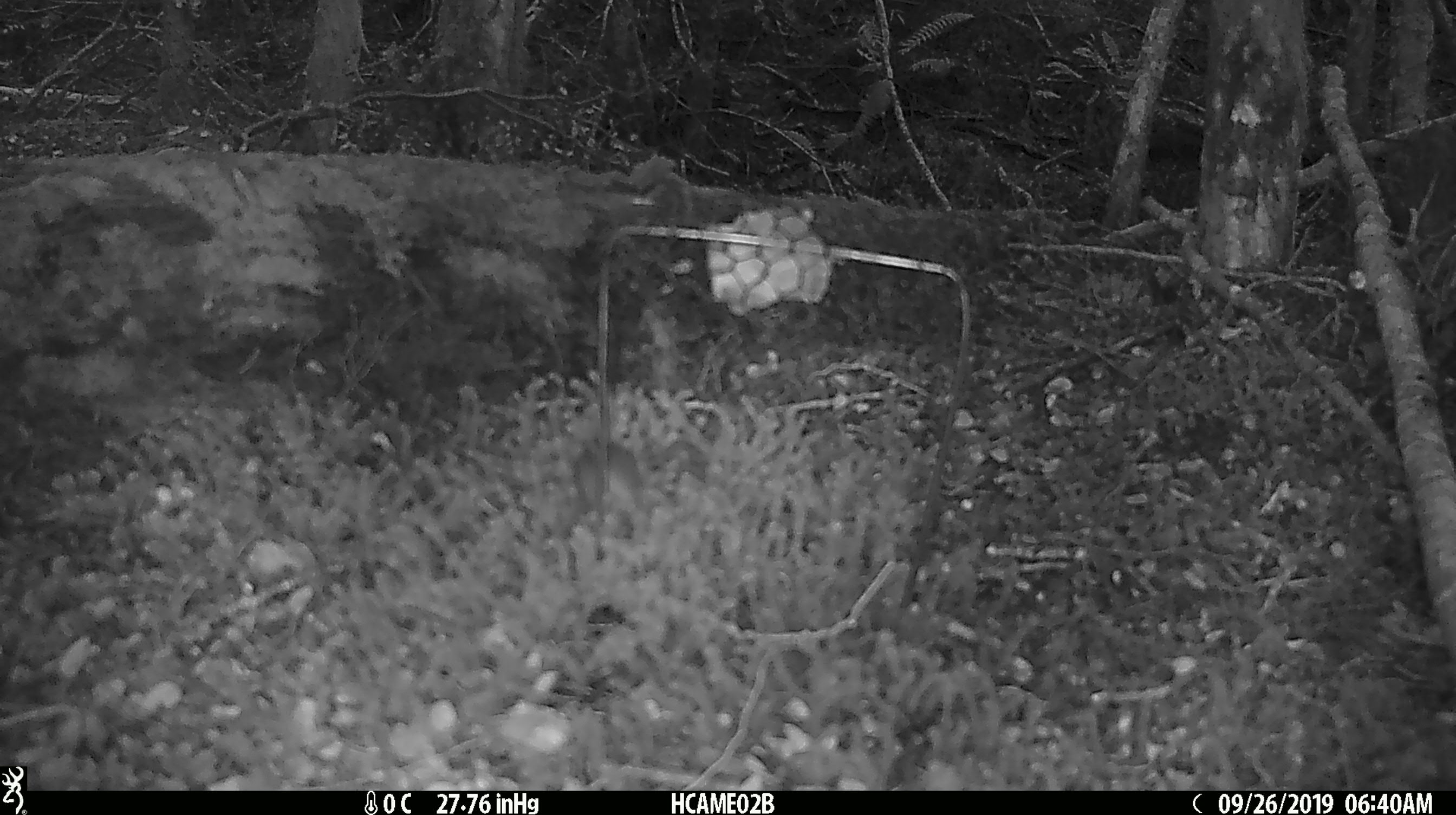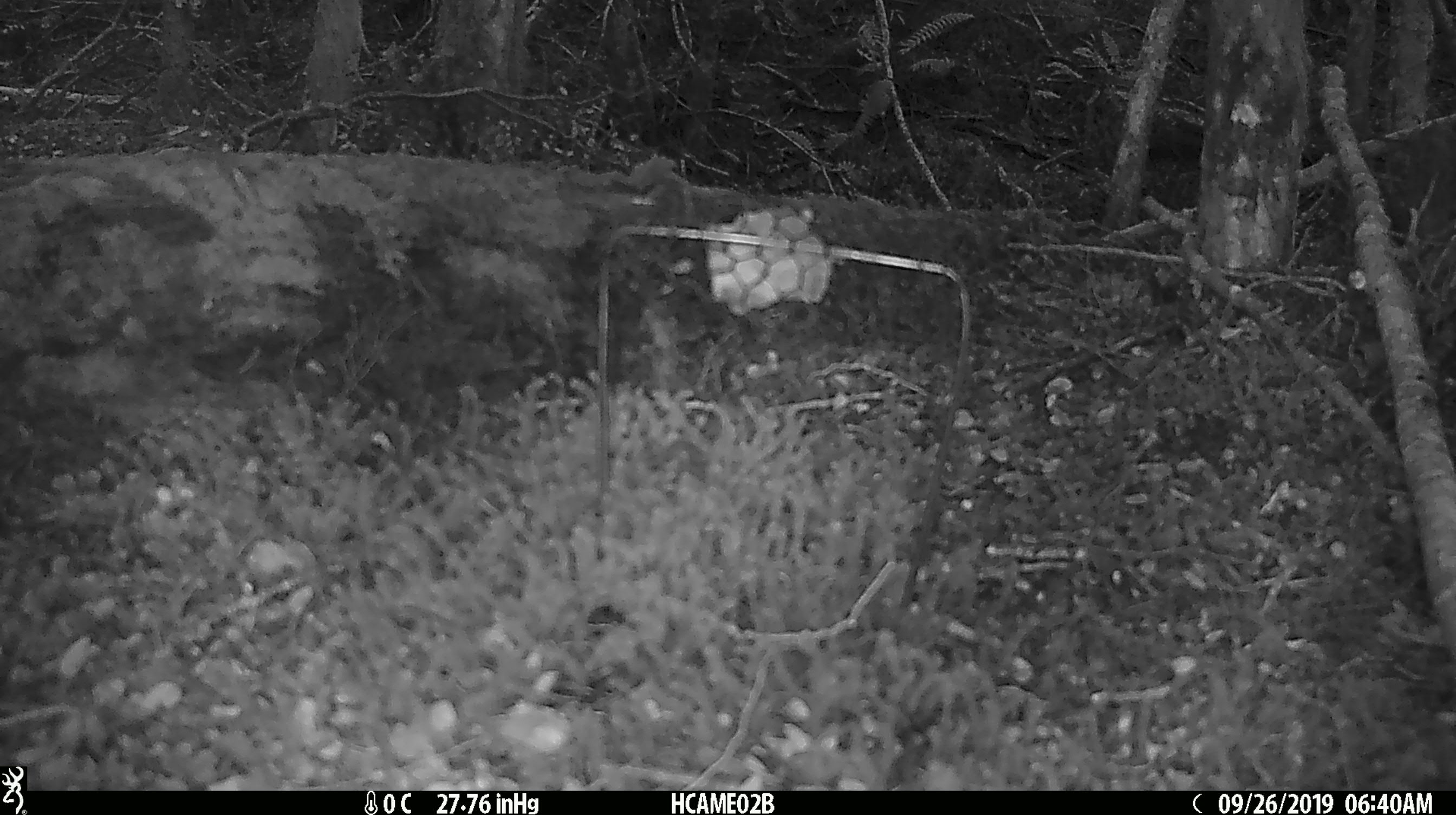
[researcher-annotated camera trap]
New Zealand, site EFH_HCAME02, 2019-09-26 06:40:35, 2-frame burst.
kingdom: Animalia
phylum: Chordata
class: Mammalia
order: Rodentia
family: Muridae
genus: Mus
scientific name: Mus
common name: mouse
Mouse (Mus).